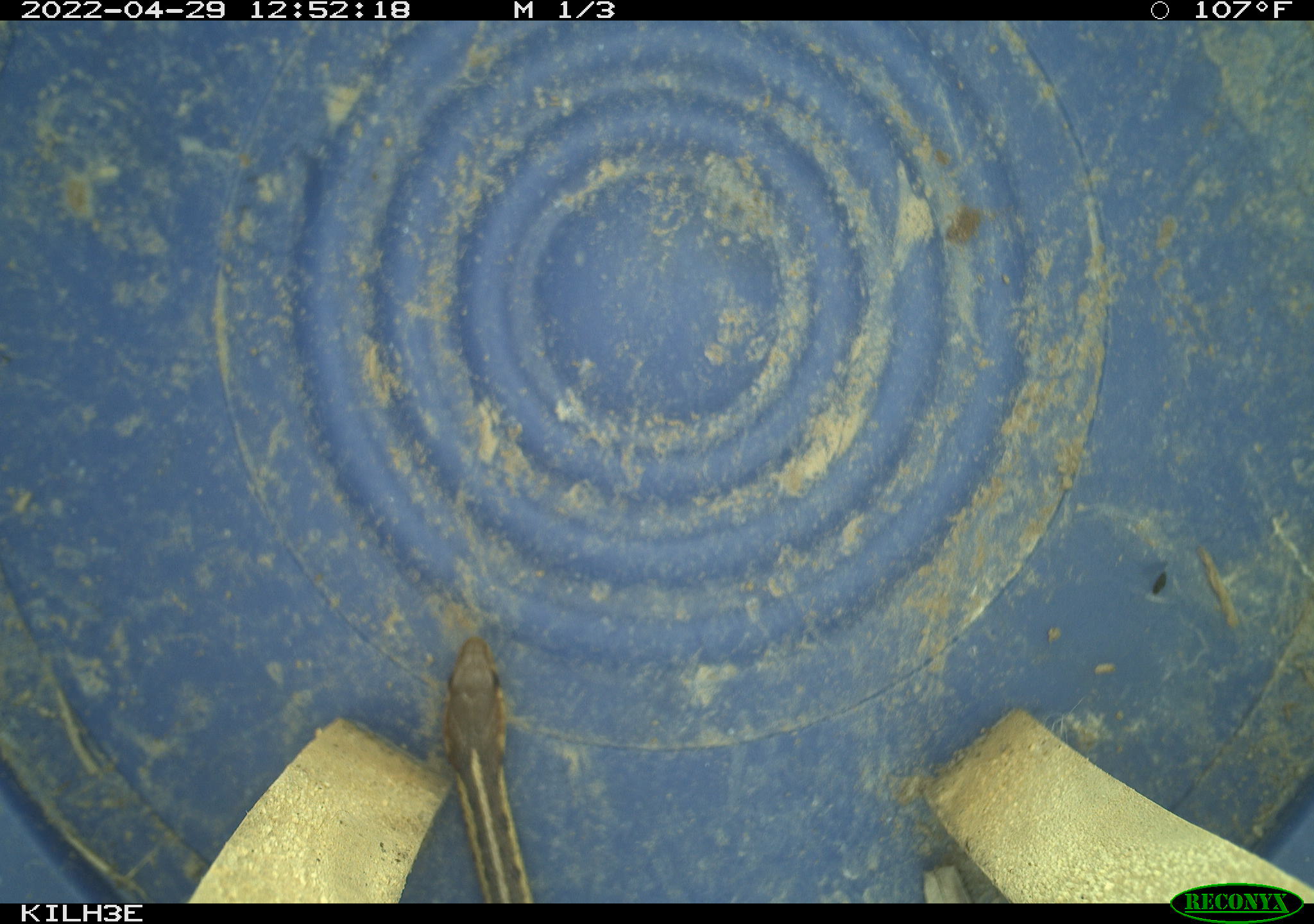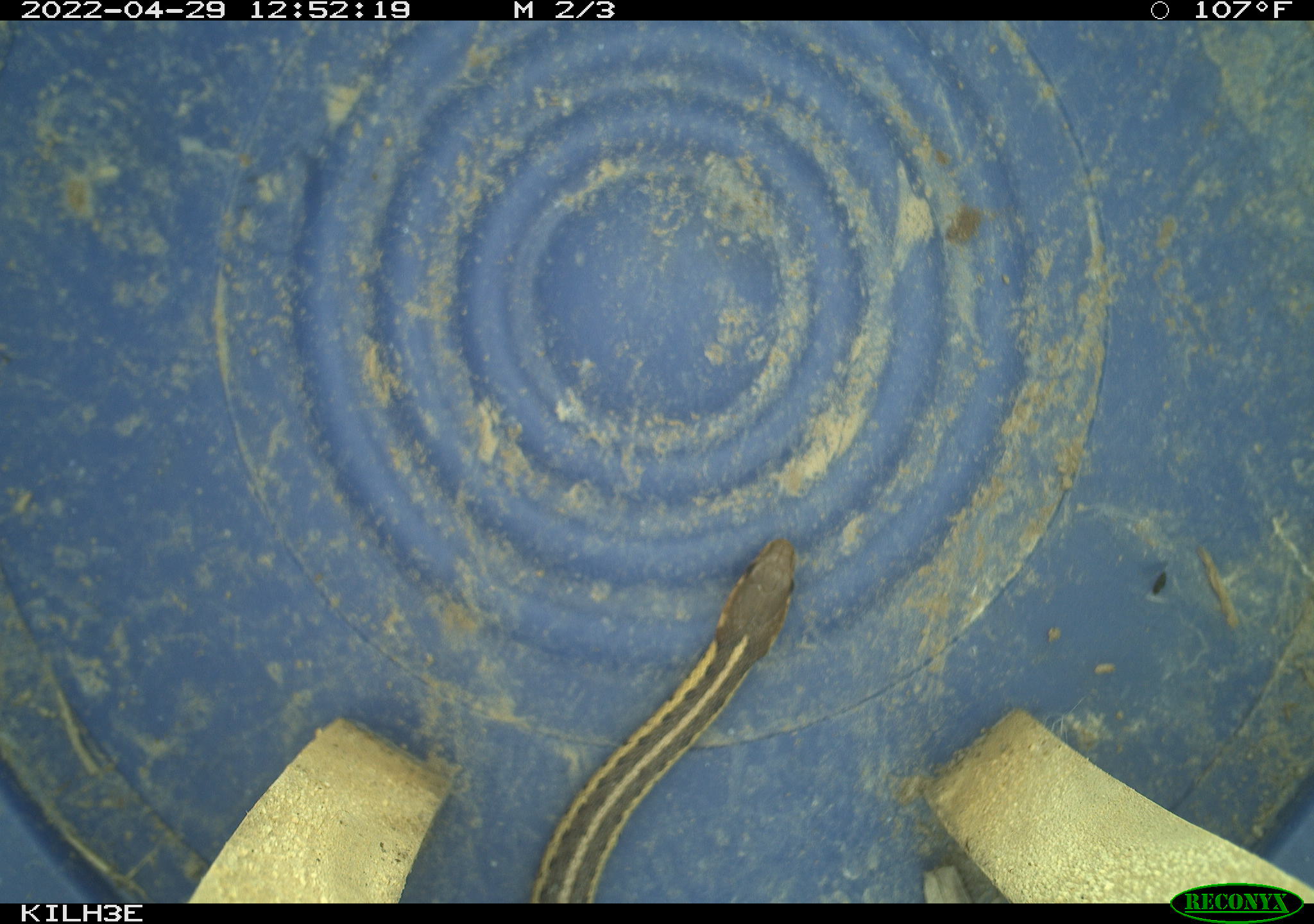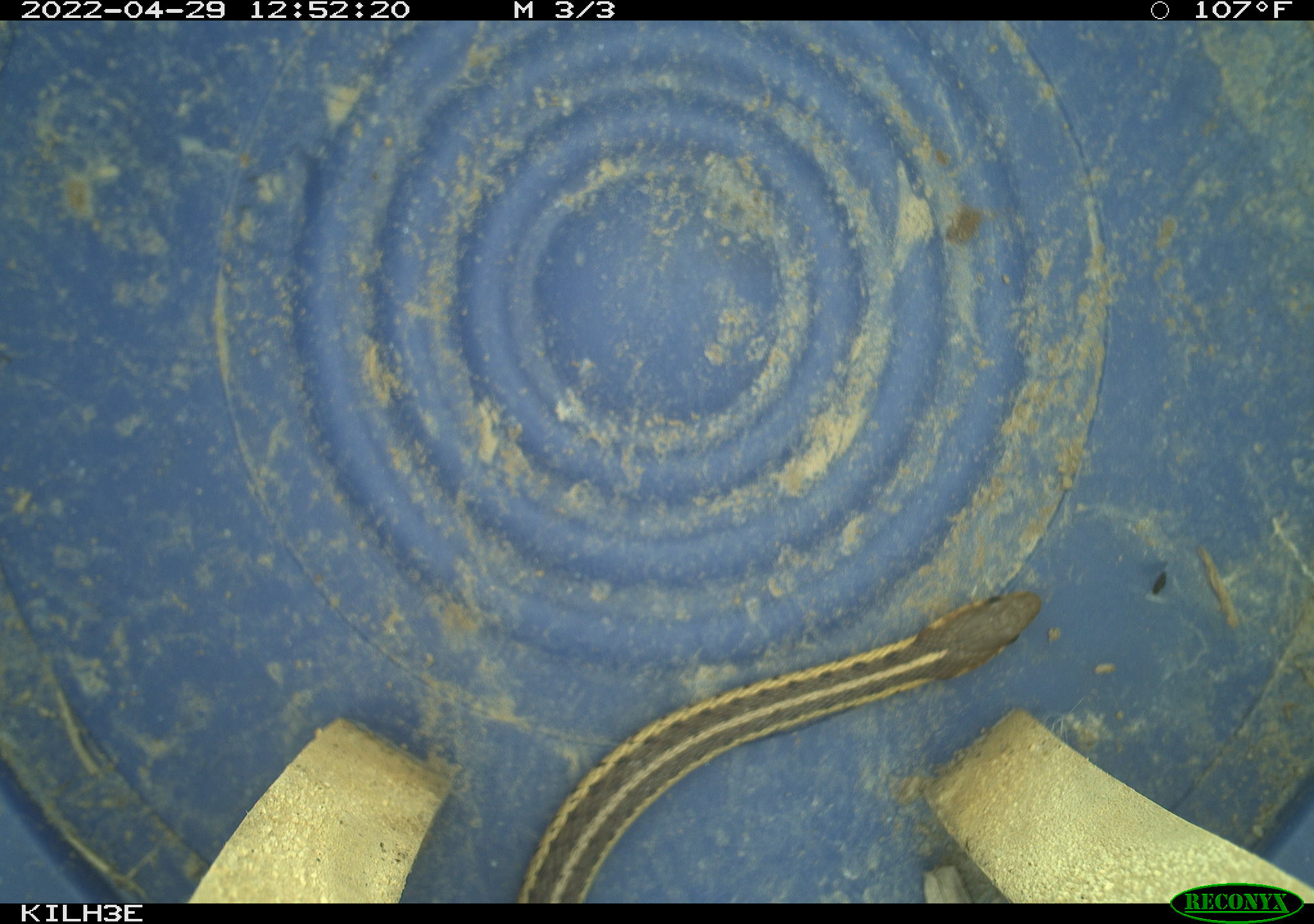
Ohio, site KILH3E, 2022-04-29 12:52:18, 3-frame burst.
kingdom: Animalia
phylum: Chordata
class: Reptilia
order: Squamata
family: Colubridae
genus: Thamnophis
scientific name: Thamnophis sirtalis sirtalis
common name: eastern gartersnake